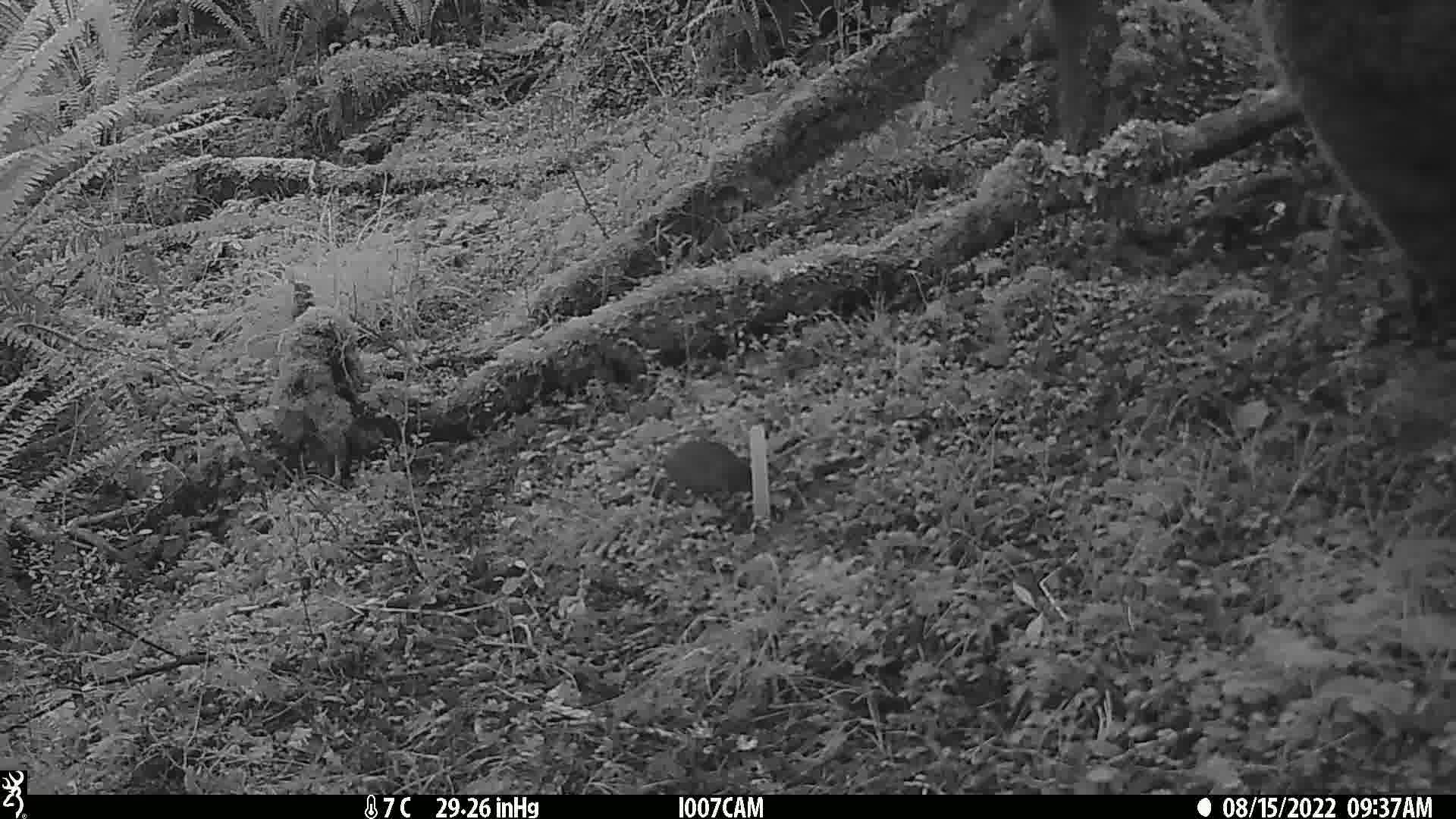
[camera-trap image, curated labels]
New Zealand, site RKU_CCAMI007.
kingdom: Animalia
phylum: Chordata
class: Mammalia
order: Rodentia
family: Muridae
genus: Rattus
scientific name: Rattus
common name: rat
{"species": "rat (Rattus)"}